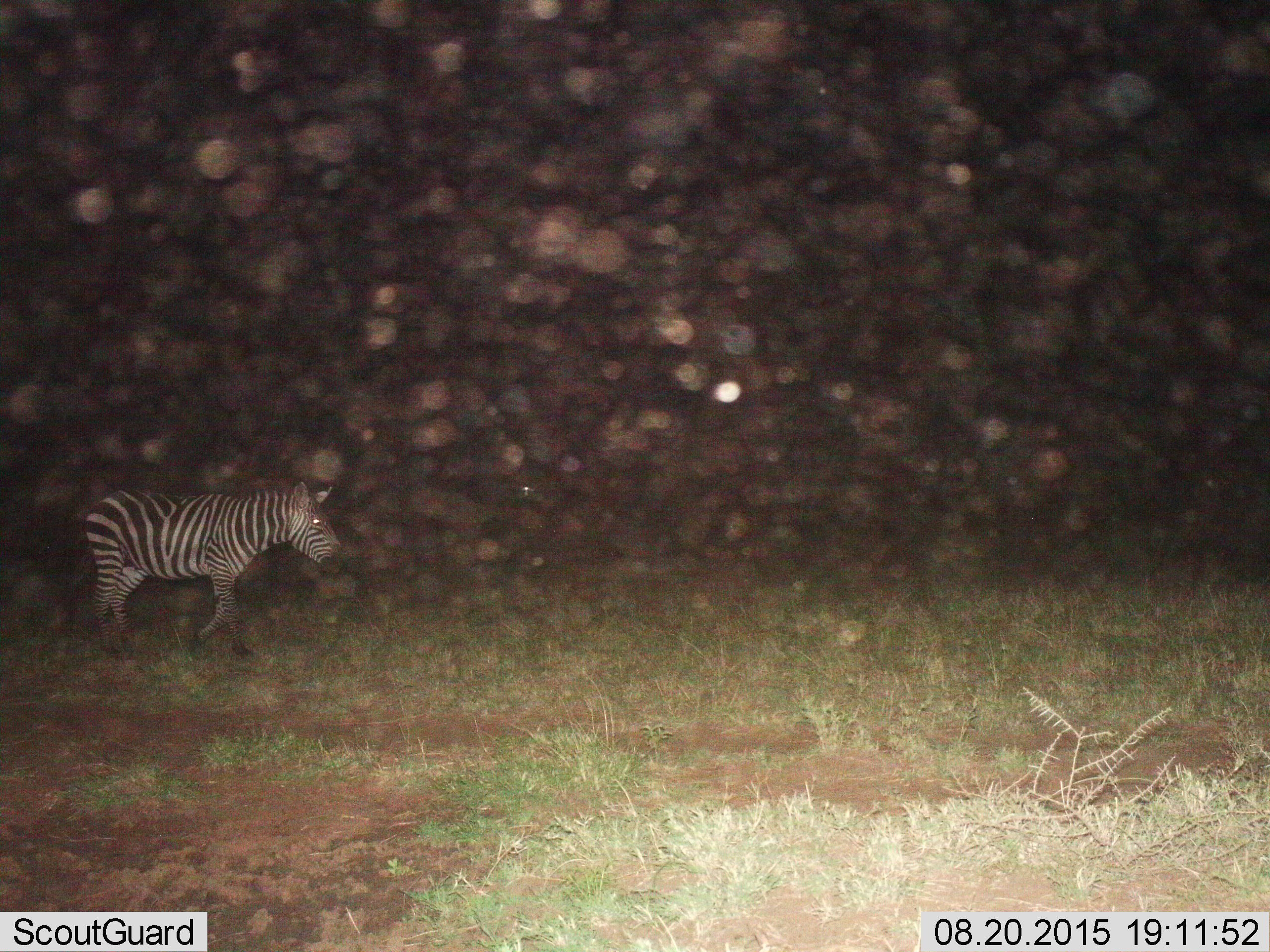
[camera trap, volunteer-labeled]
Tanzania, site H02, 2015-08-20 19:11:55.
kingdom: Animalia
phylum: Chordata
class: Mammalia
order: Perissodactyla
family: Equidae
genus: Equus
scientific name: Equus quagga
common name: plains zebra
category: zebra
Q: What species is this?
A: Zebra (plains zebra) (Equus quagga).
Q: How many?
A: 1.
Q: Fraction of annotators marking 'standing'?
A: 30%.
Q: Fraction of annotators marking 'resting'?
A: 0%.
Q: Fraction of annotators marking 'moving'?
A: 70%.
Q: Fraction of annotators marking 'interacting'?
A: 0%.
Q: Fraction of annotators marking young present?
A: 0%.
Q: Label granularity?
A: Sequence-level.